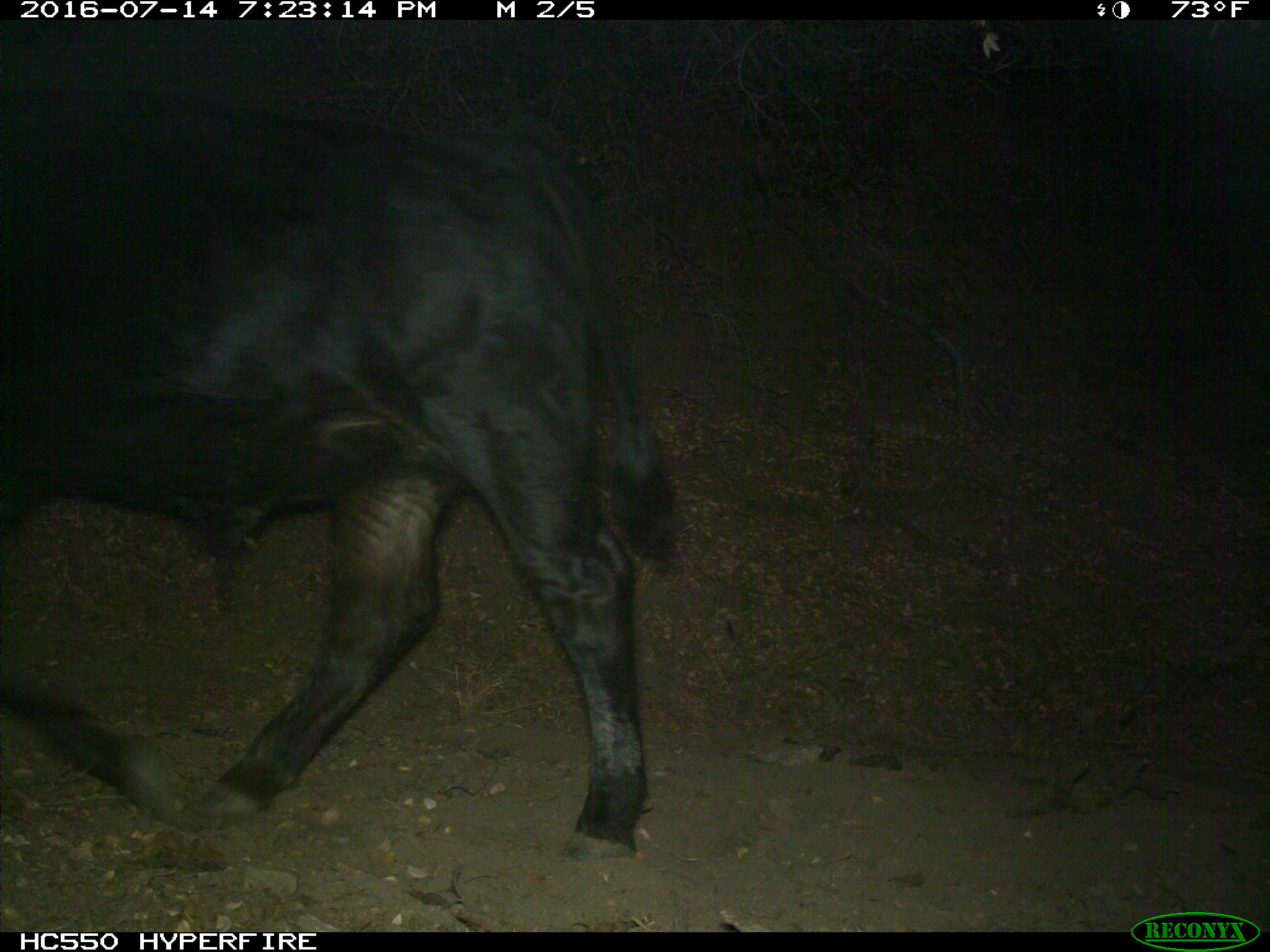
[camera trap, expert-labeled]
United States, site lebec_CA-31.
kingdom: Animalia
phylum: Chordata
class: Mammalia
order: Artiodactyla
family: Bovidae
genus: Bos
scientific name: Bos taurus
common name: domestic cow